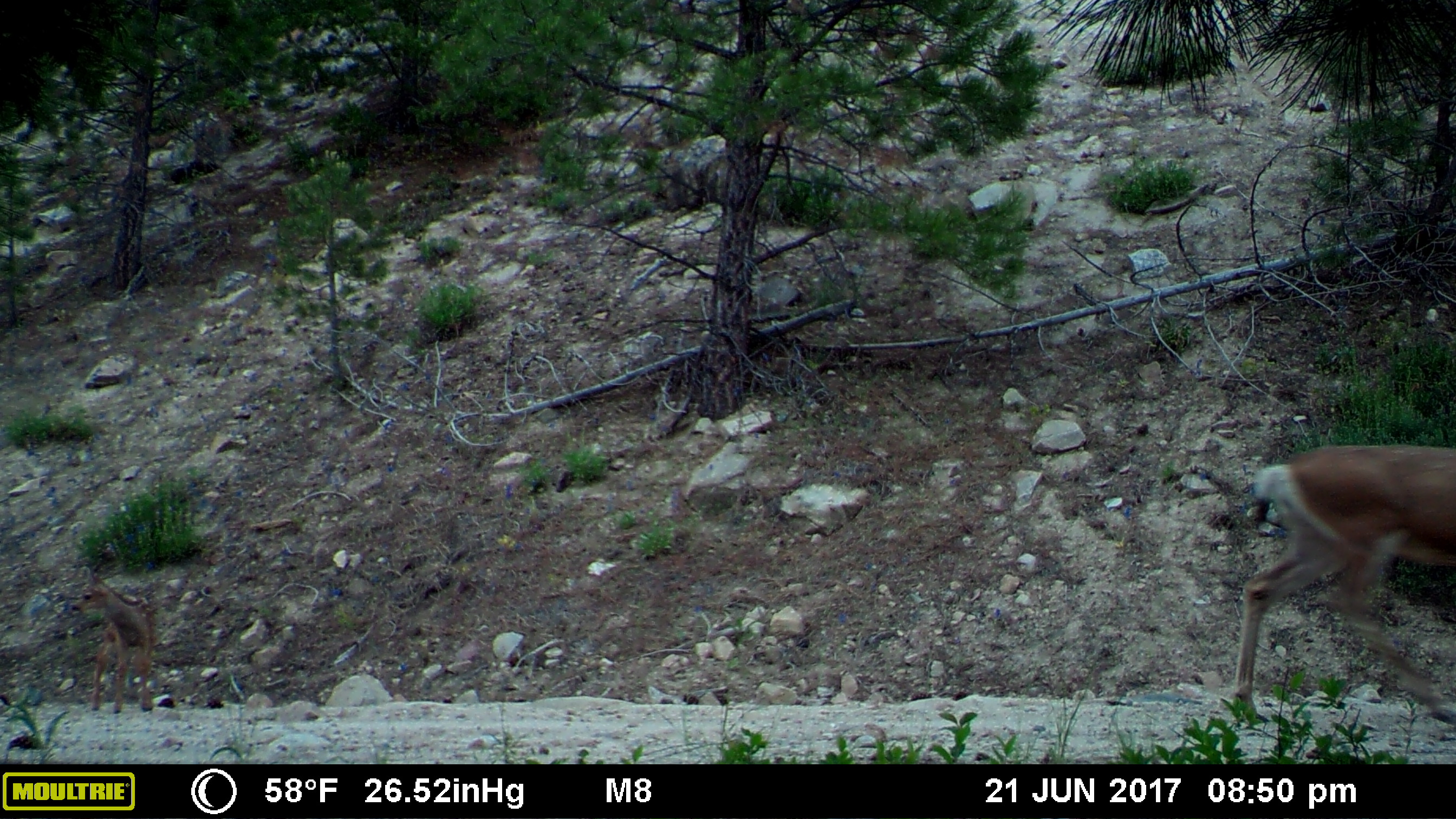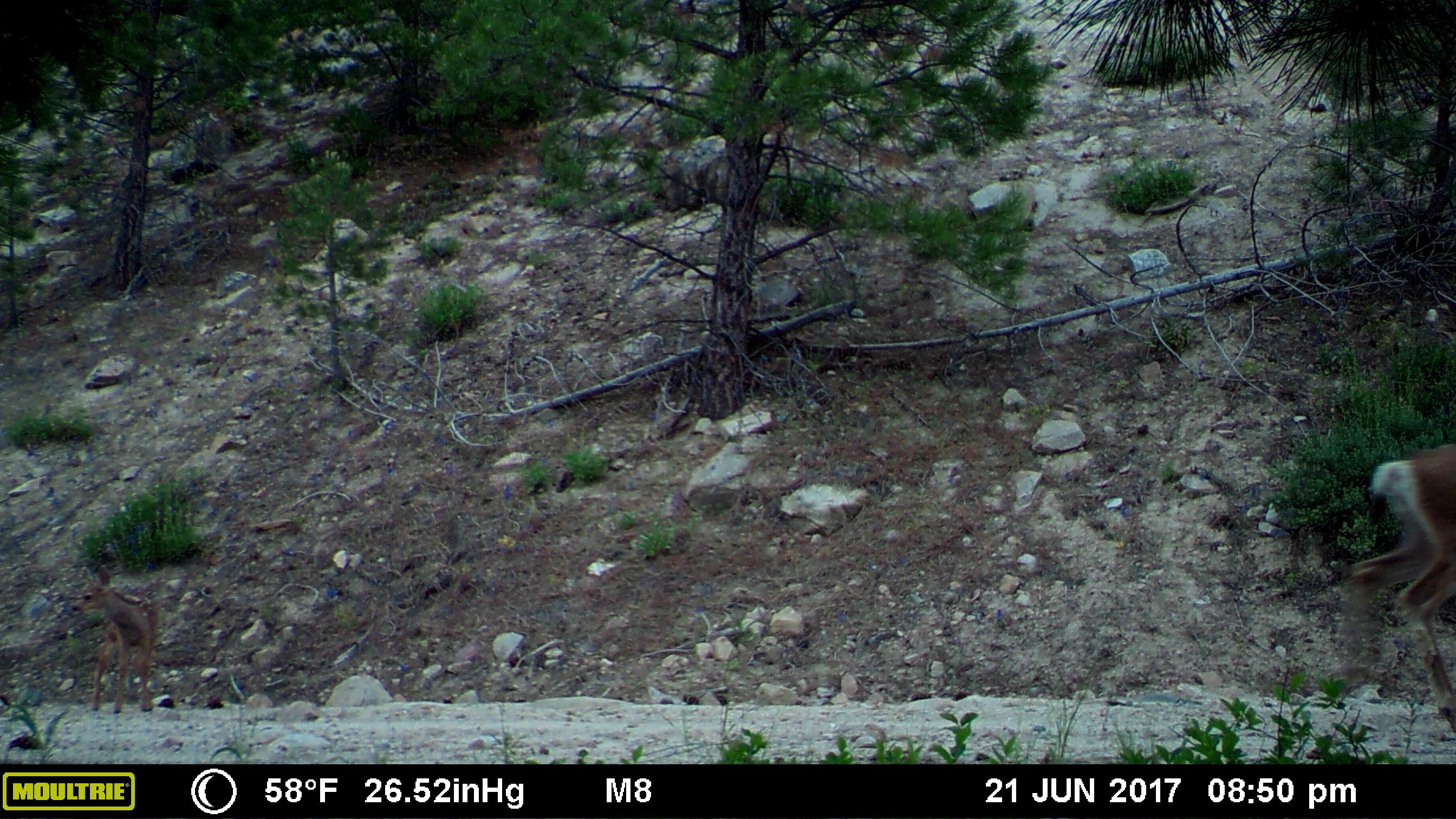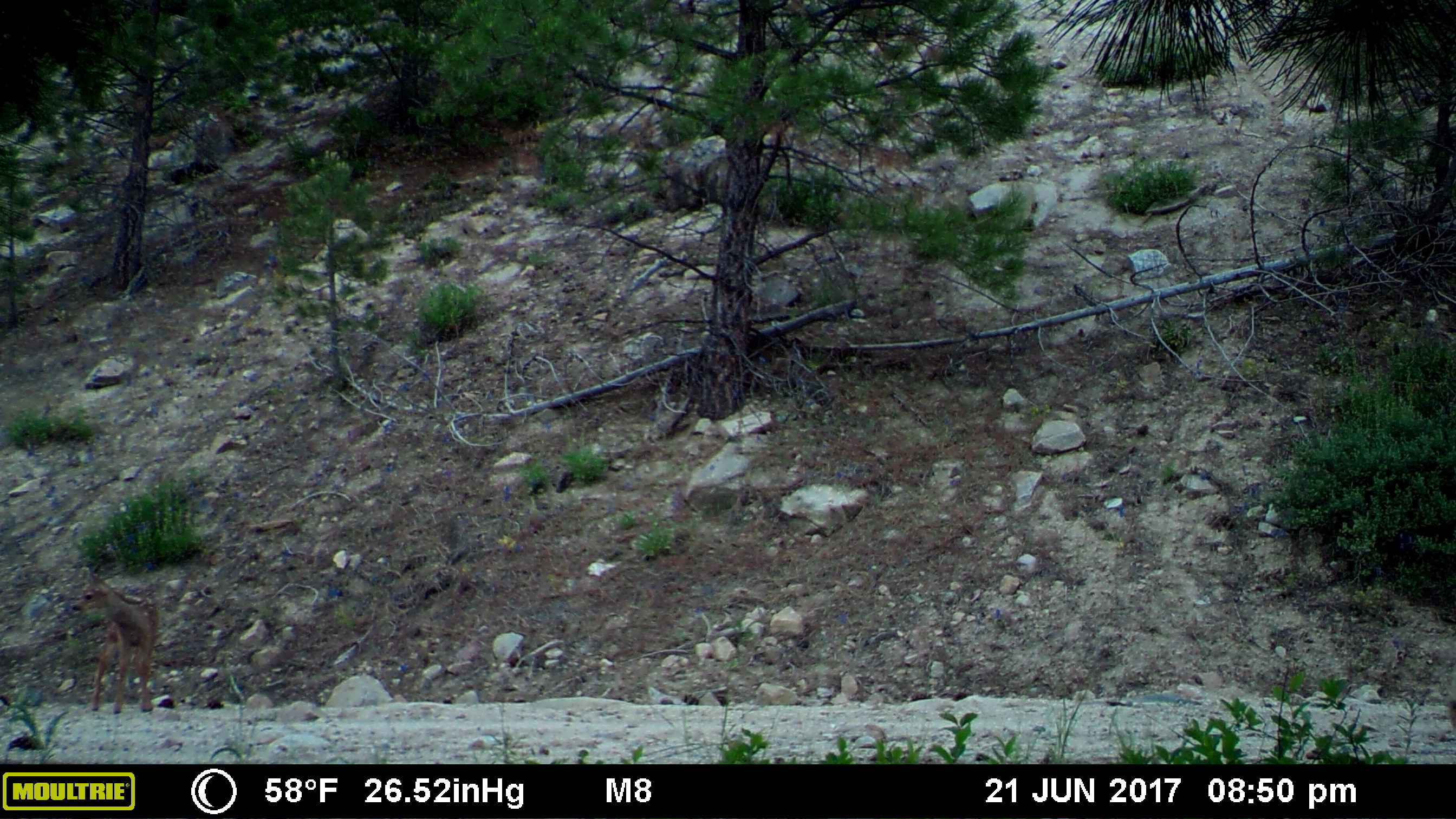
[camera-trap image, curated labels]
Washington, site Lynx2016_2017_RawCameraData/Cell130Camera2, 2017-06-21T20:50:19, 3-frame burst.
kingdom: Animalia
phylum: Chordata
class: Mammalia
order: Artiodactyla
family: Cervidae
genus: Odocoileus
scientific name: Odocoileus hemionus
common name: mule deer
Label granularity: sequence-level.